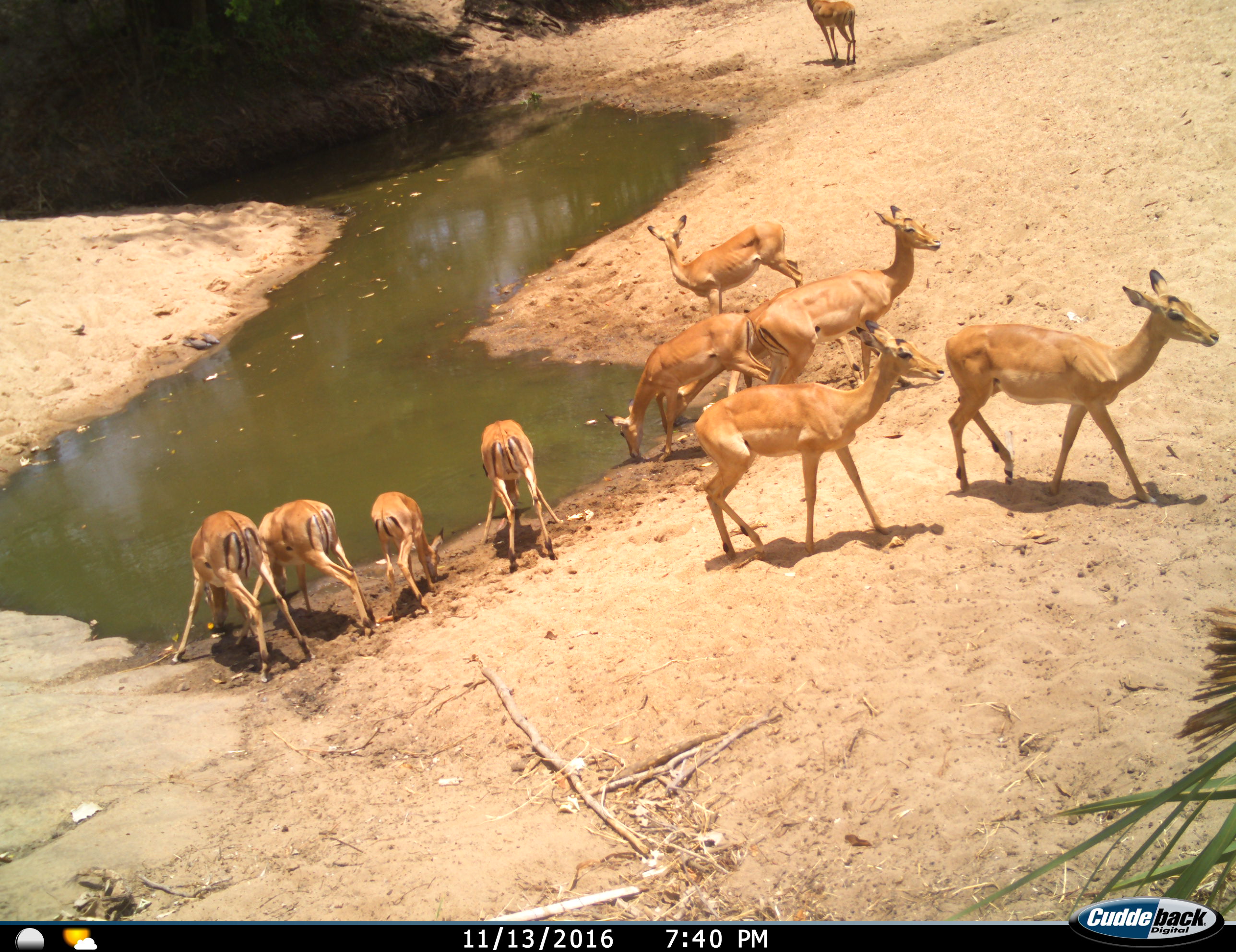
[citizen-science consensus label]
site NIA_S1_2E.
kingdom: Animalia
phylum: Chordata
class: Mammalia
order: Artiodactyla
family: Bovidae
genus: Aepyceros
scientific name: Aepyceros melampus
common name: impala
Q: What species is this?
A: Impala (Aepyceros melampus).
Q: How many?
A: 10.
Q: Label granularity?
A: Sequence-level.